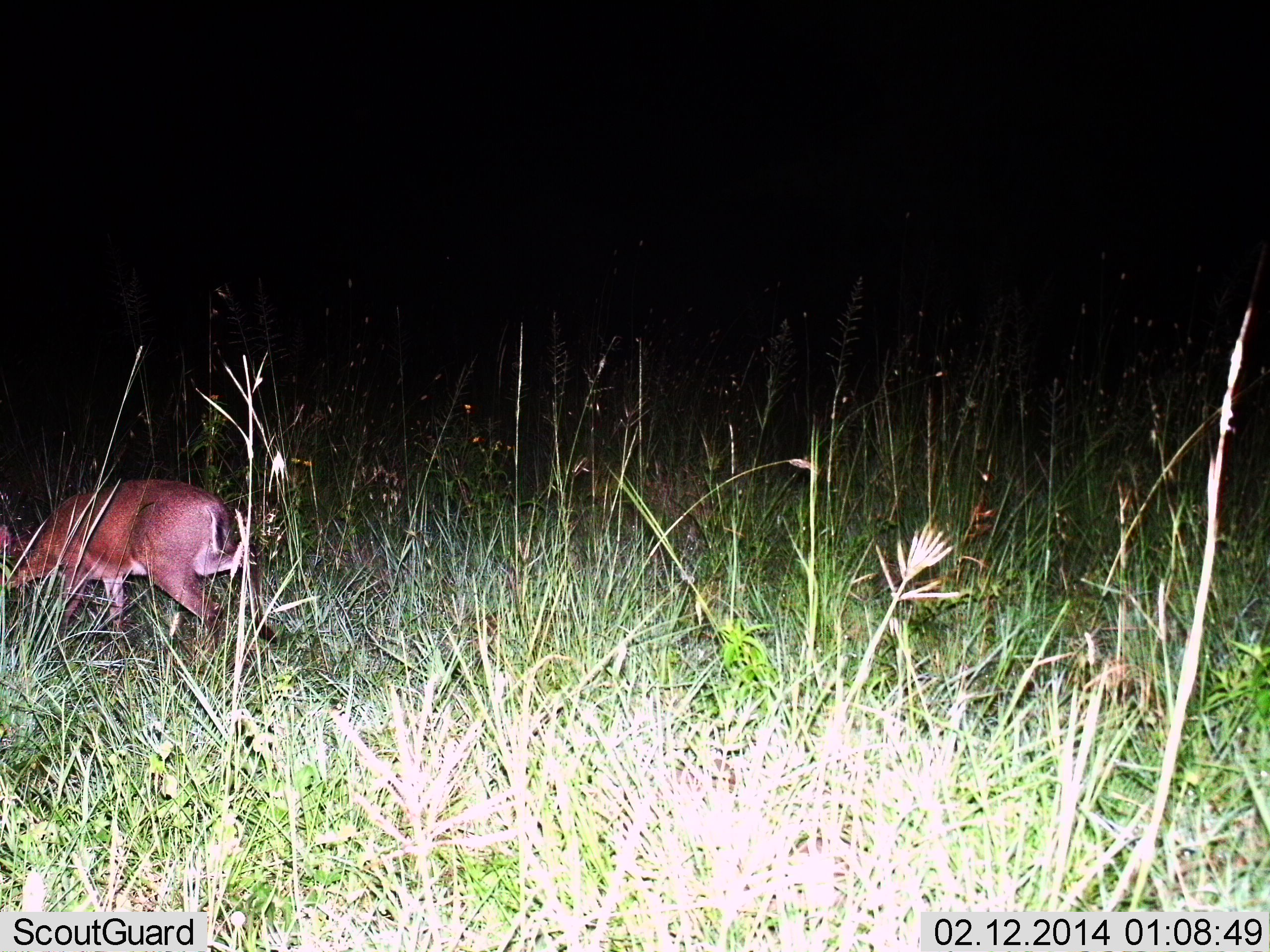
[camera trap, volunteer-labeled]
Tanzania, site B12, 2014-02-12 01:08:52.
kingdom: Animalia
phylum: Chordata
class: Mammalia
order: Artiodactyla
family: Bovidae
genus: Cephalophus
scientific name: Cephalophus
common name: duiker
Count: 1.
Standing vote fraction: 29%.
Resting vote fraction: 0%.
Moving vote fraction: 0%.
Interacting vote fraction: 0%.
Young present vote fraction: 0%.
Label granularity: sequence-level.